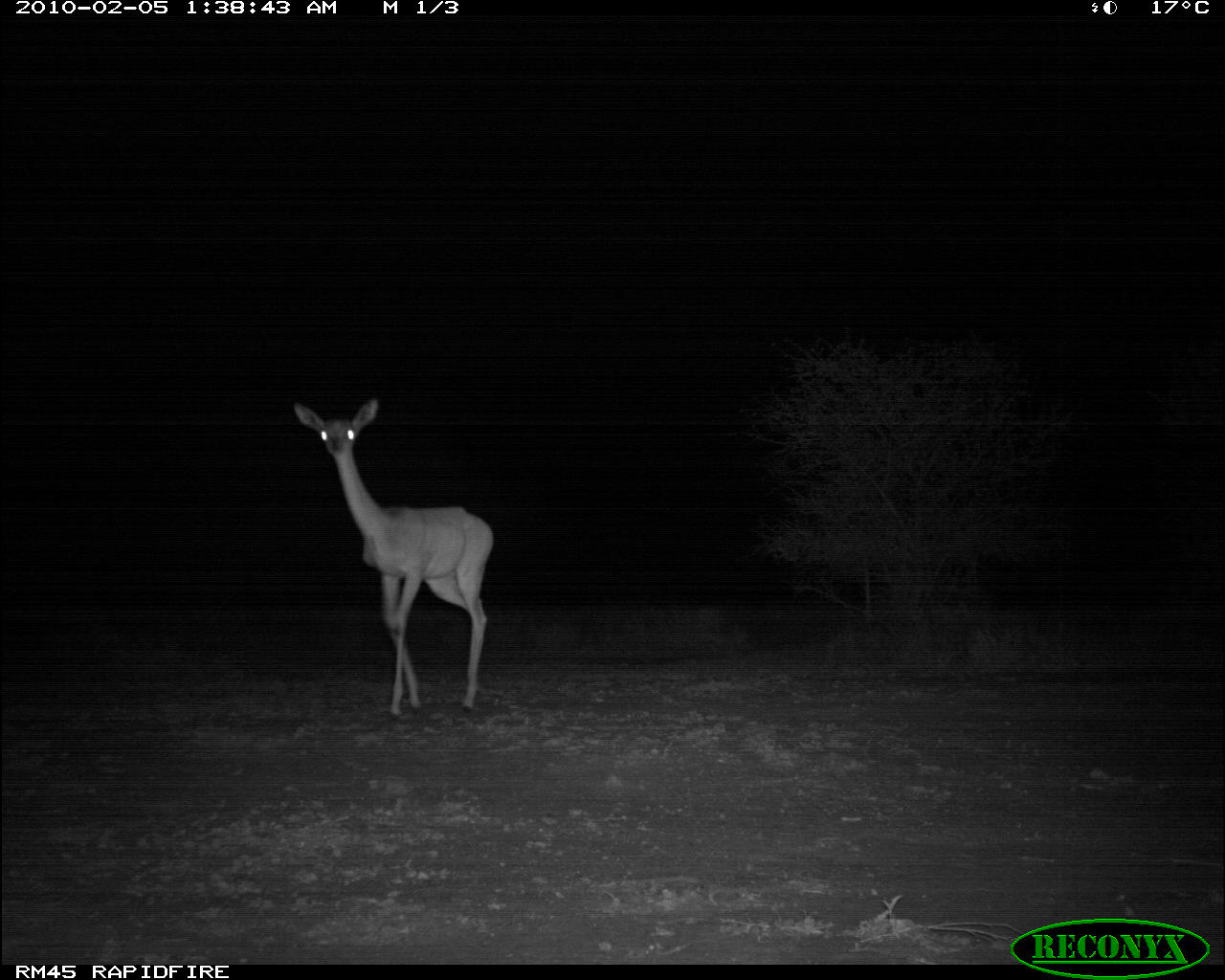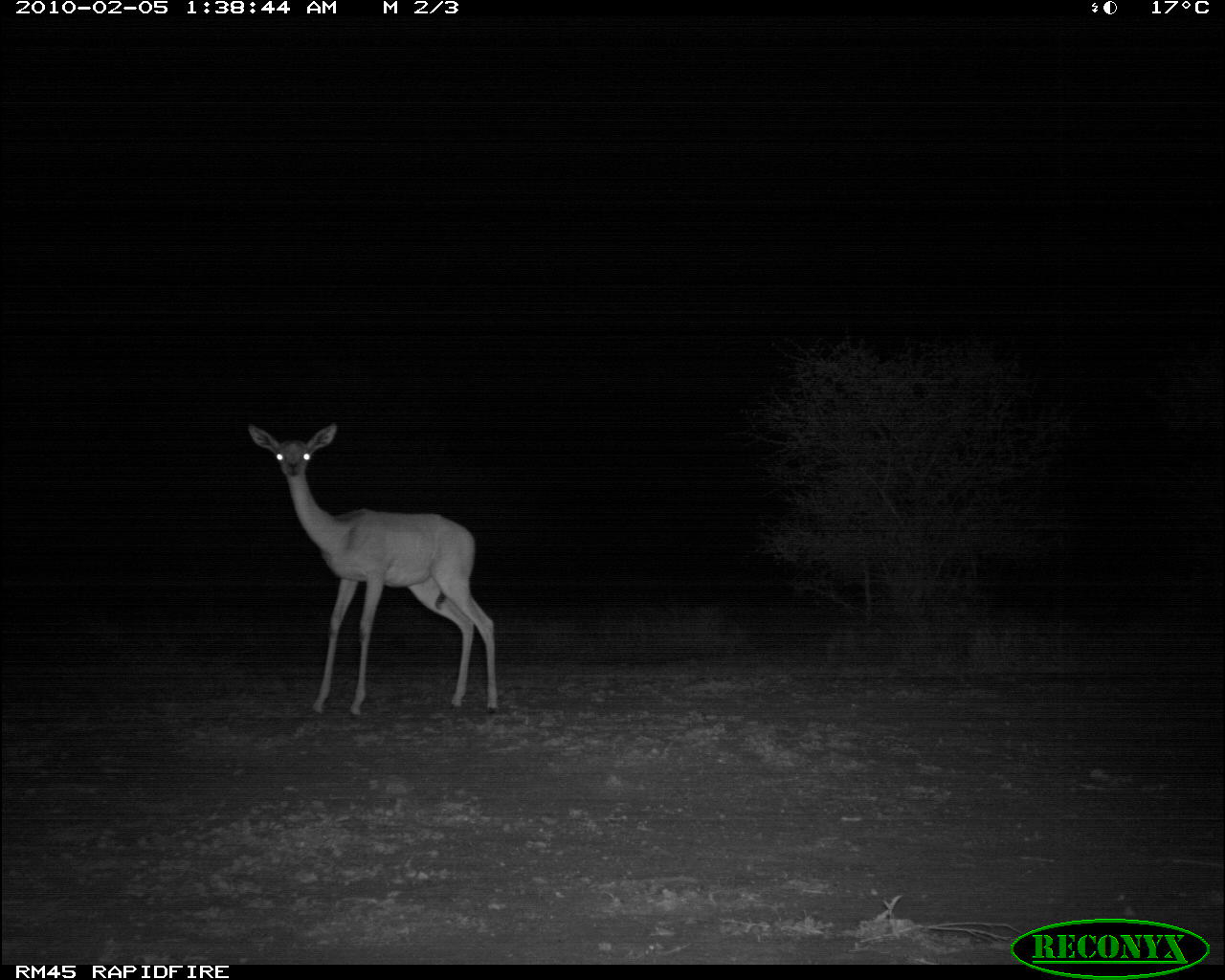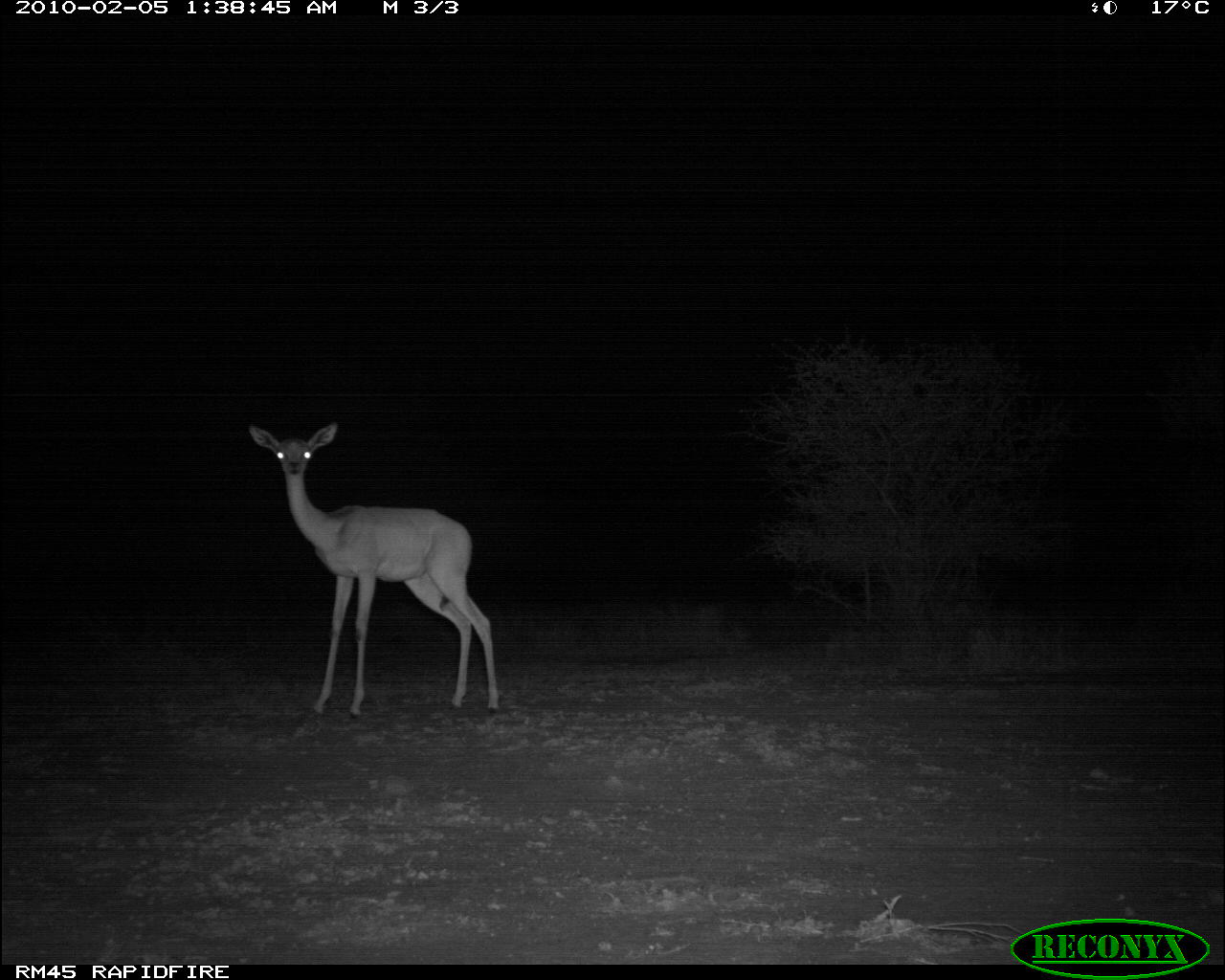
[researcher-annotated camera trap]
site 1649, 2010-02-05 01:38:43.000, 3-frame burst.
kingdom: Animalia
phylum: Chordata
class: Mammalia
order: Artiodactyla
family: Bovidae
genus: Litocranius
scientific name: Litocranius walleri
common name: gerenuk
Litocranius walleri (gerenuk), count 1.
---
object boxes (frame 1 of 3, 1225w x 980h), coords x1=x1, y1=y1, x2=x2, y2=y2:
litocranius walleri: x1=290, y1=398, x2=497, y2=728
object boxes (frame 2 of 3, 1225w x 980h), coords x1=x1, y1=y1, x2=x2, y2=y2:
litocranius walleri: x1=247, y1=423, x2=501, y2=724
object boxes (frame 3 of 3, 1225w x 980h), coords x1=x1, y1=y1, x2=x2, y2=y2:
litocranius walleri: x1=247, y1=421, x2=502, y2=720